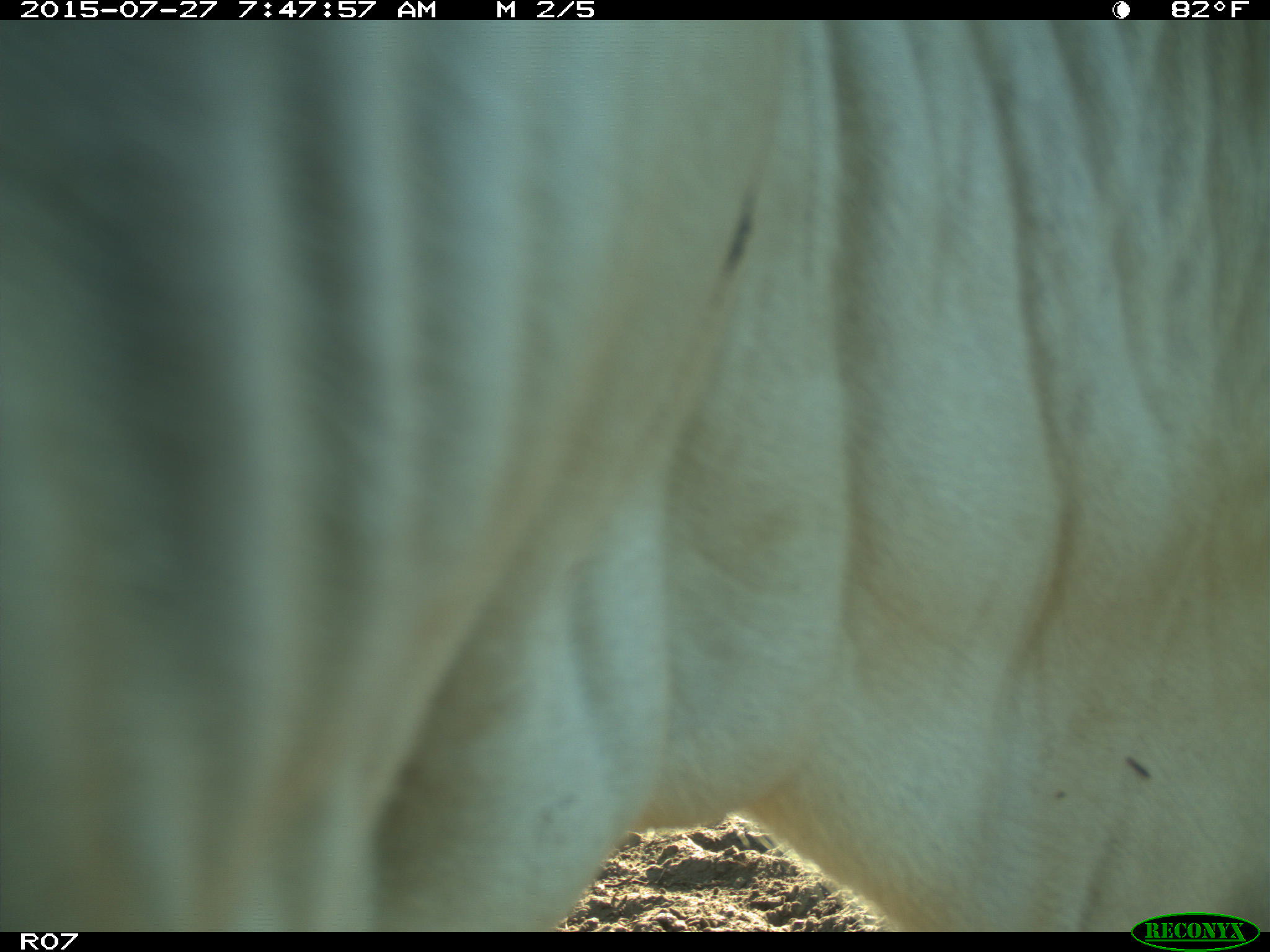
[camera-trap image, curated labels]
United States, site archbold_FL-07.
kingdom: Animalia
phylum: Chordata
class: Mammalia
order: Artiodactyla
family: Bovidae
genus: Bos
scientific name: Bos taurus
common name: domestic cow